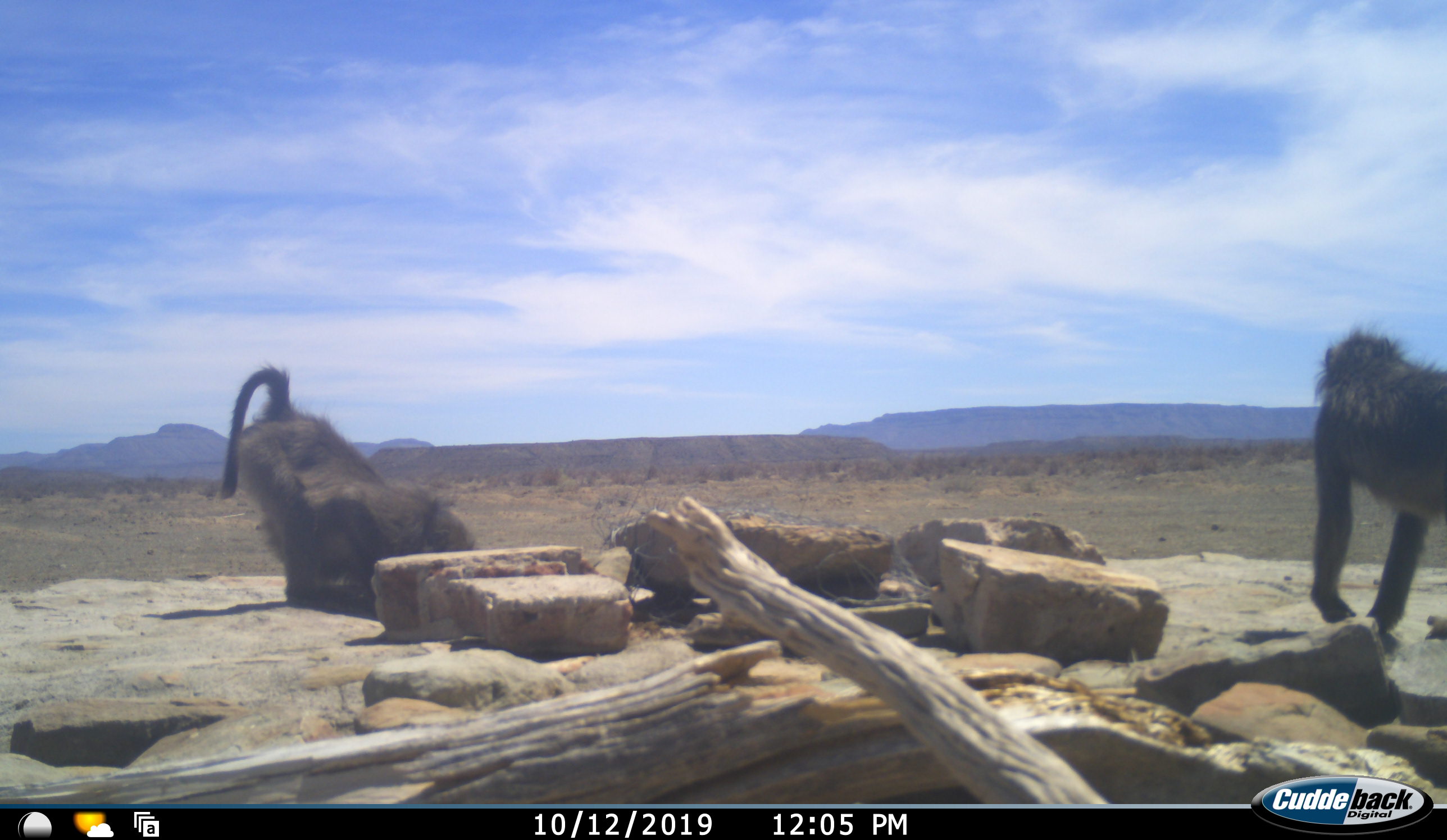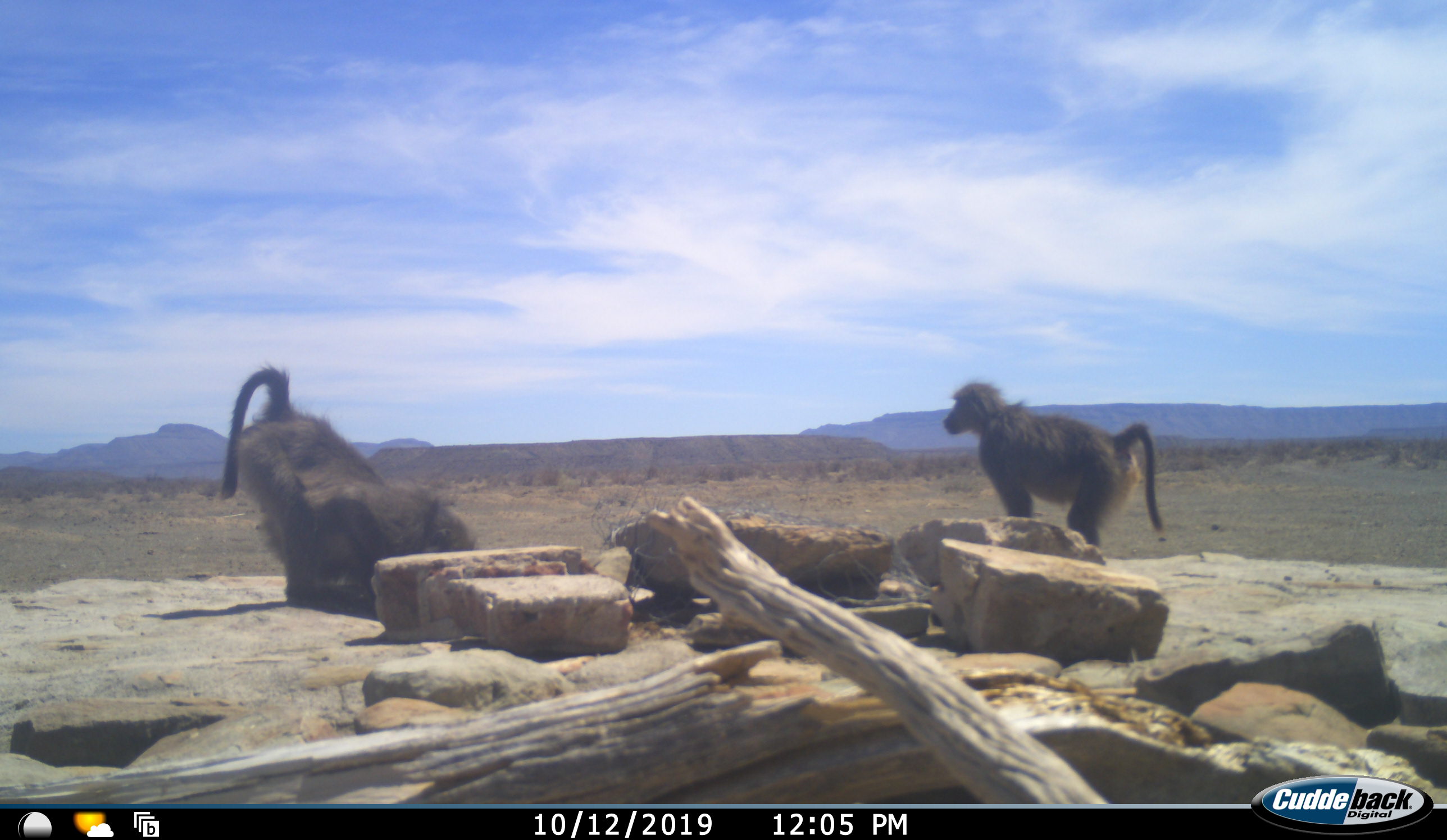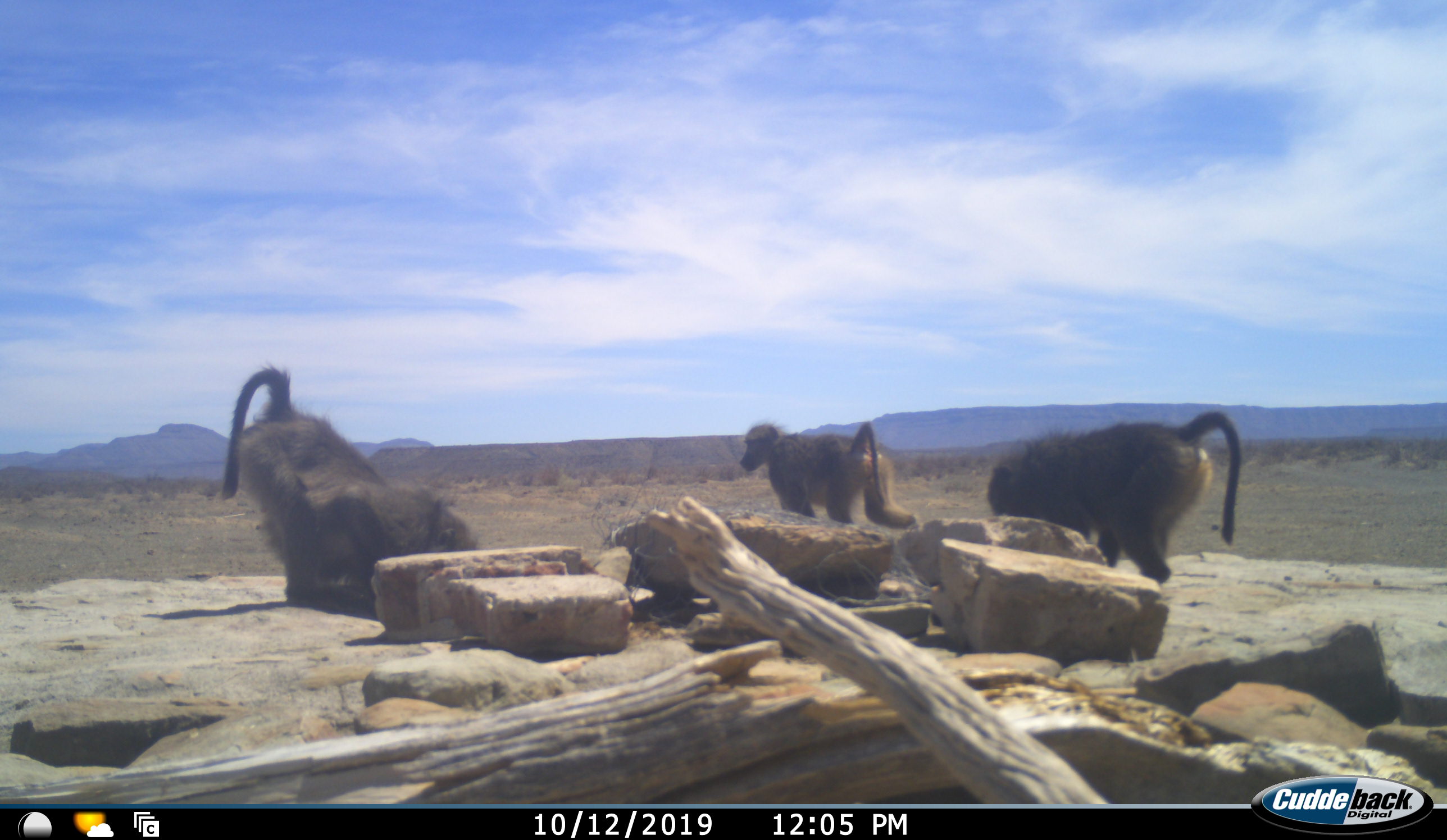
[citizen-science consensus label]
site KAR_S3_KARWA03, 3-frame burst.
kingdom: Animalia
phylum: Chordata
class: Mammalia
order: Primates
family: Cercopithecidae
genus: Papio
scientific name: Papio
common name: baboon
Baboon (Papio), count 3. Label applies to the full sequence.